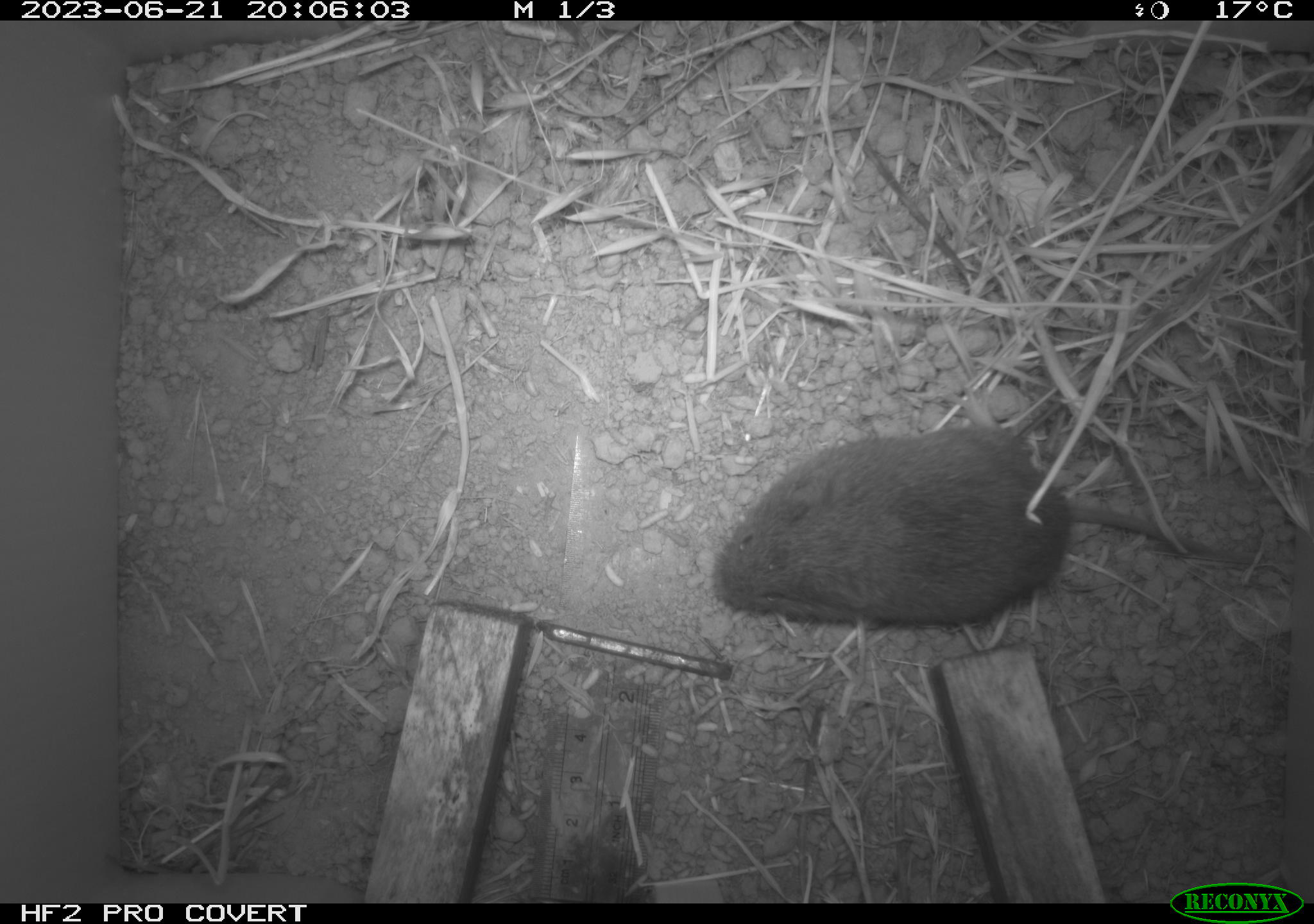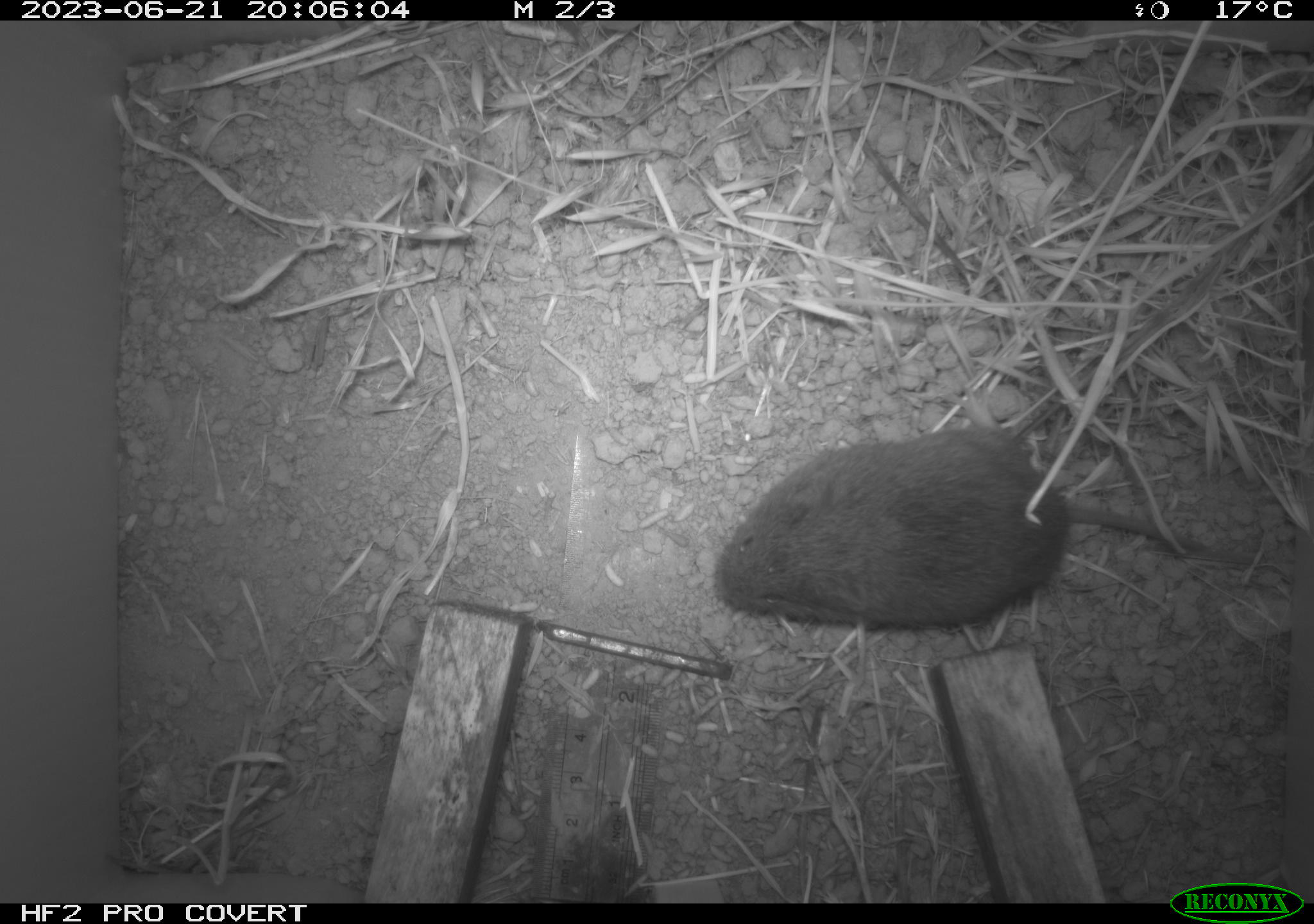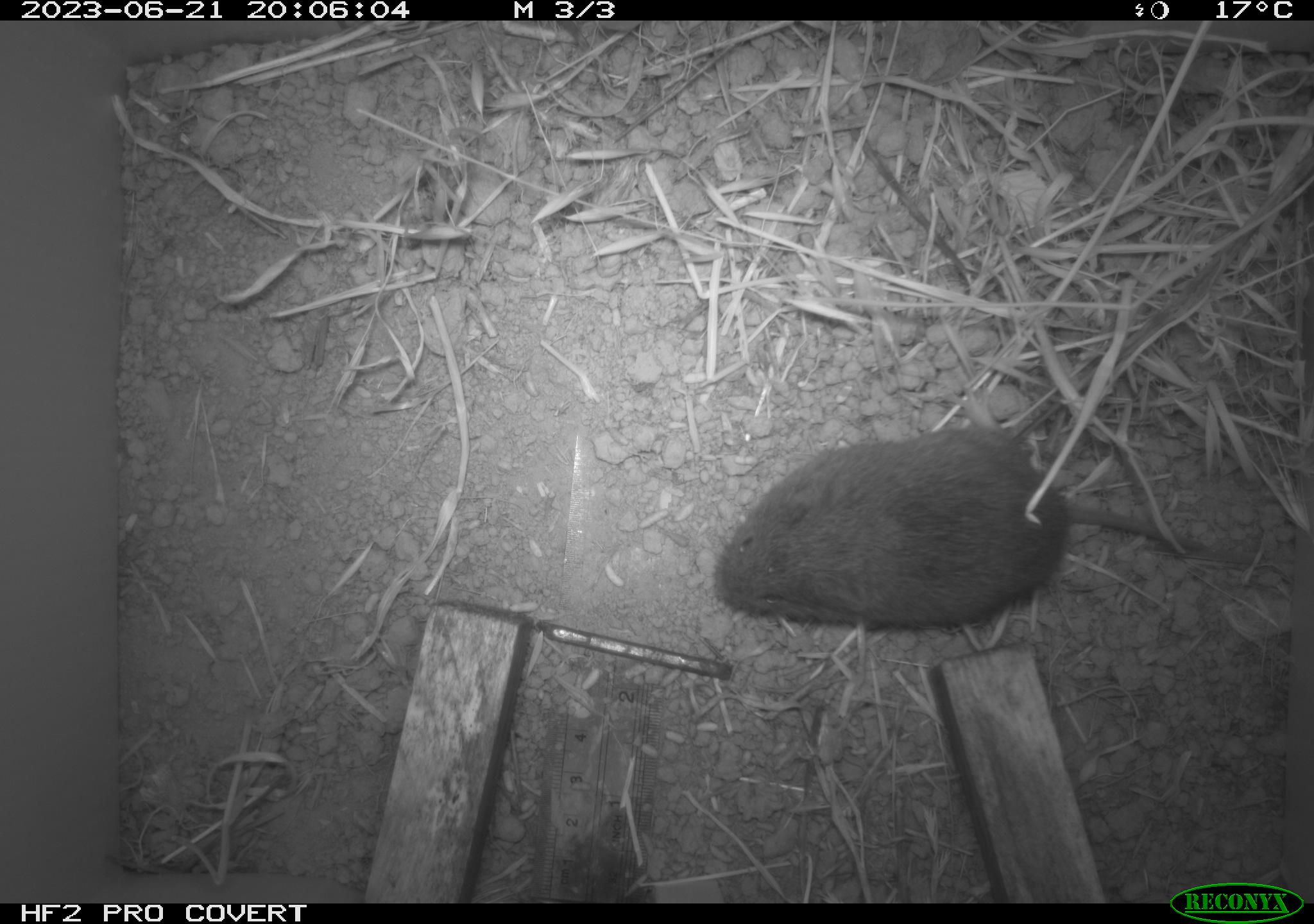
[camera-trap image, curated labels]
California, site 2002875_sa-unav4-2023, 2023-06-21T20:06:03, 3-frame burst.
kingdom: Animalia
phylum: Chordata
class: Mammalia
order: Rodentia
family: Cricetidae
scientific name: Arvicolinae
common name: voles, lemmings, and muskrats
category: arvicolinae subfamily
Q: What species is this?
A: Arvicolinae subfamily (voles, lemmings, and muskrats) (Arvicolinae).